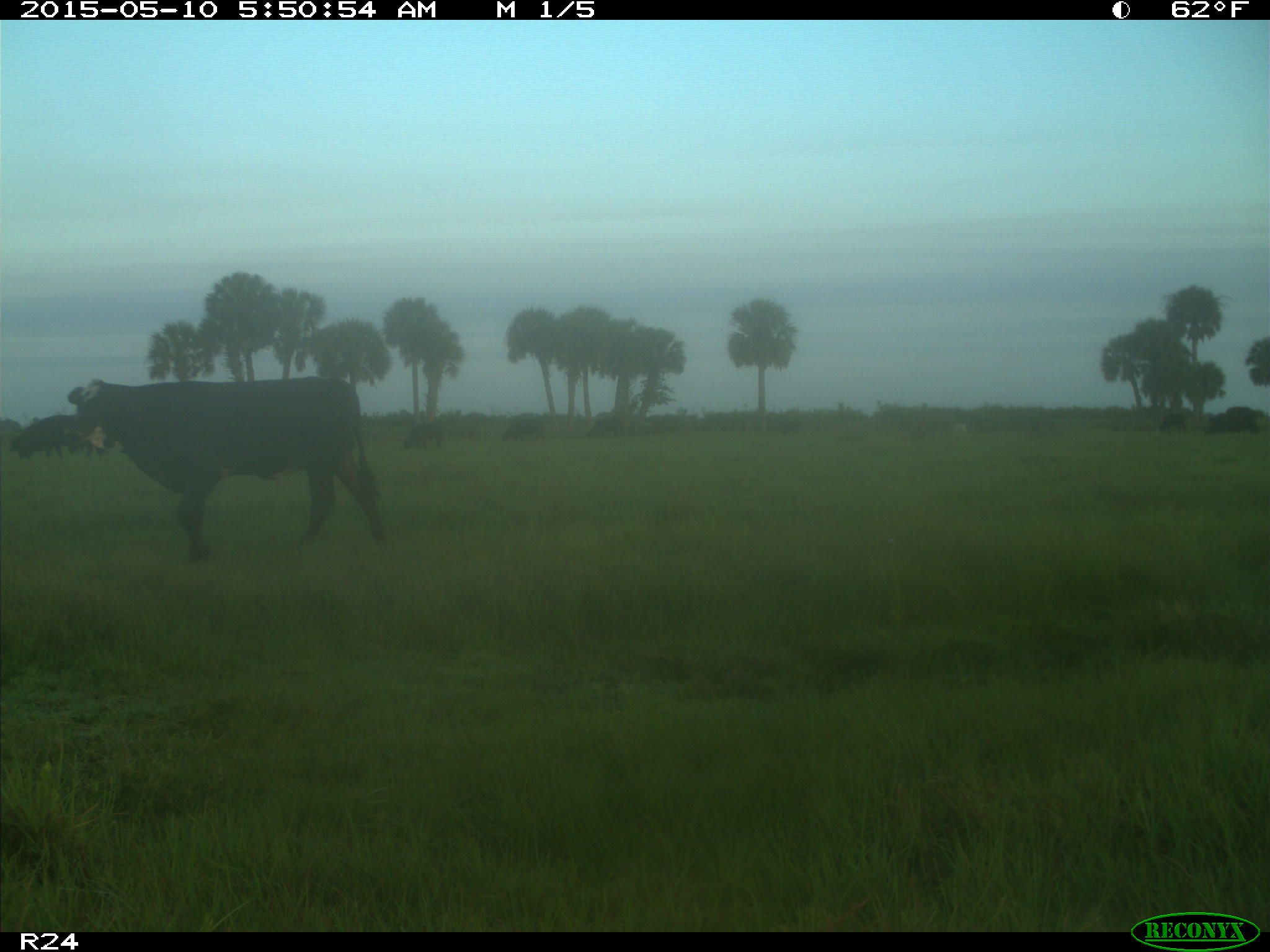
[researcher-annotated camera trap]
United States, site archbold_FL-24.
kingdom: Animalia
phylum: Chordata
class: Mammalia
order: Artiodactyla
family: Bovidae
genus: Bos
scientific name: Bos taurus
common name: domestic cow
Bos taurus (domestic cow).